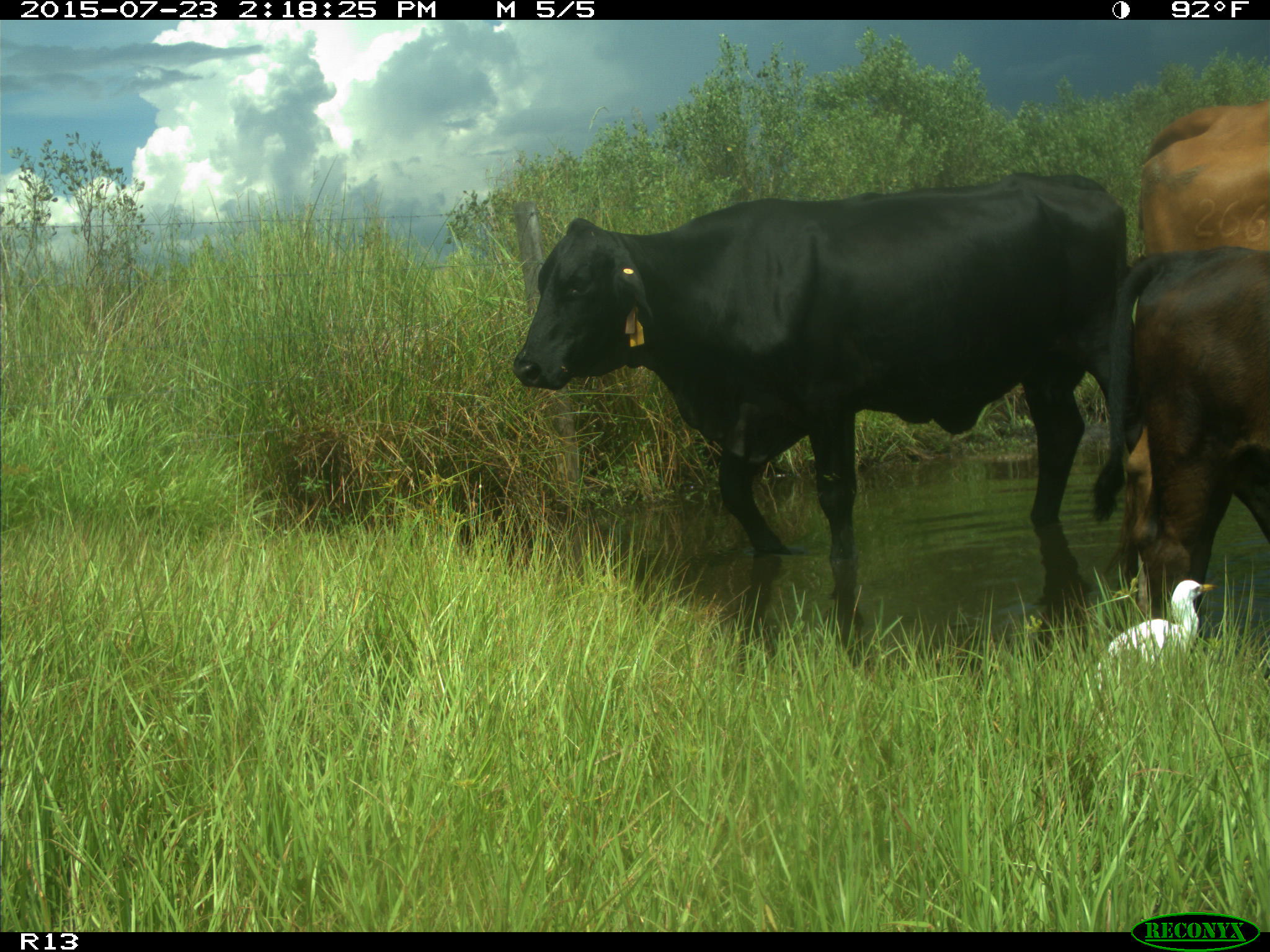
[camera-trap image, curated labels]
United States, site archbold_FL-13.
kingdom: Animalia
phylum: Chordata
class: Mammalia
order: Artiodactyla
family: Bovidae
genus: Bos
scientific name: Bos taurus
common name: domestic cow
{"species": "Bos taurus (domestic cow)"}